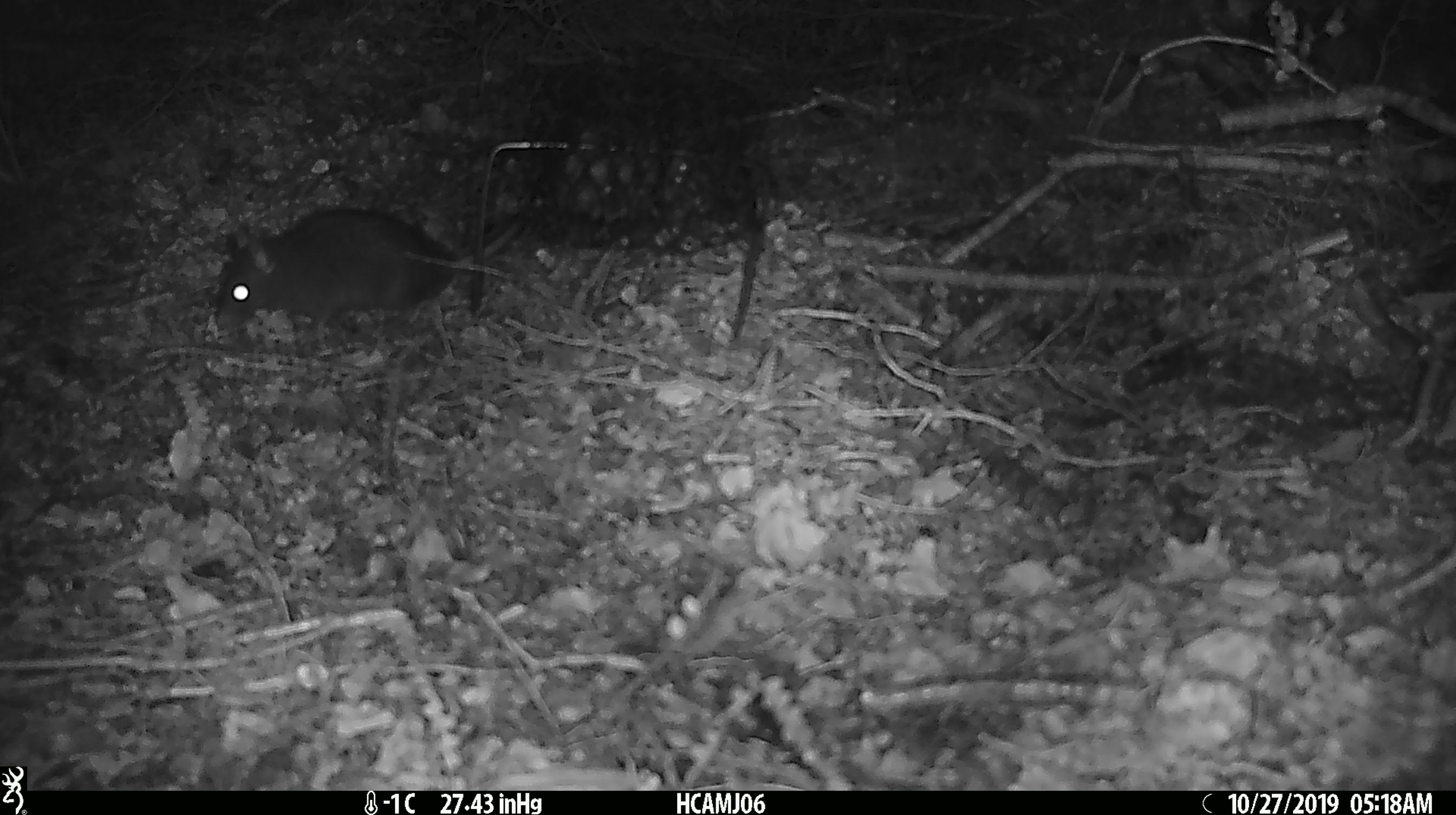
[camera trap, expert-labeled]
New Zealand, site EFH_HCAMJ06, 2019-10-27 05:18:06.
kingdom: Animalia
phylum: Chordata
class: Mammalia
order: Rodentia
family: Muridae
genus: Rattus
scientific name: Rattus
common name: rat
Rat (Rattus).